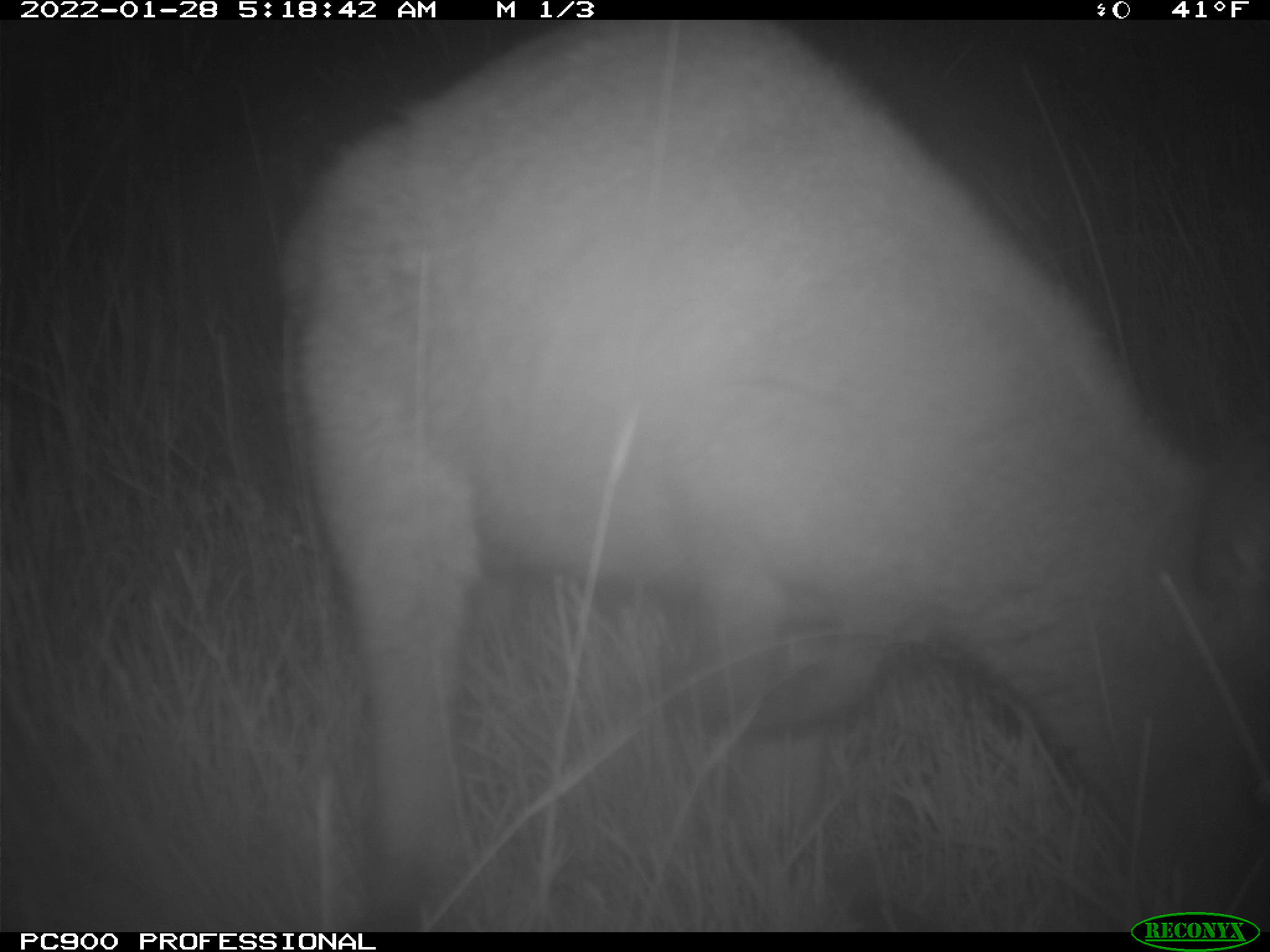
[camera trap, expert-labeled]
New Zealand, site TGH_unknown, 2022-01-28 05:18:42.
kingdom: Animalia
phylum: Chordata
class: Mammalia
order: Diprotodontia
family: Macropodidae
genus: Notamacropus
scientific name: Notamacropus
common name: wallaby